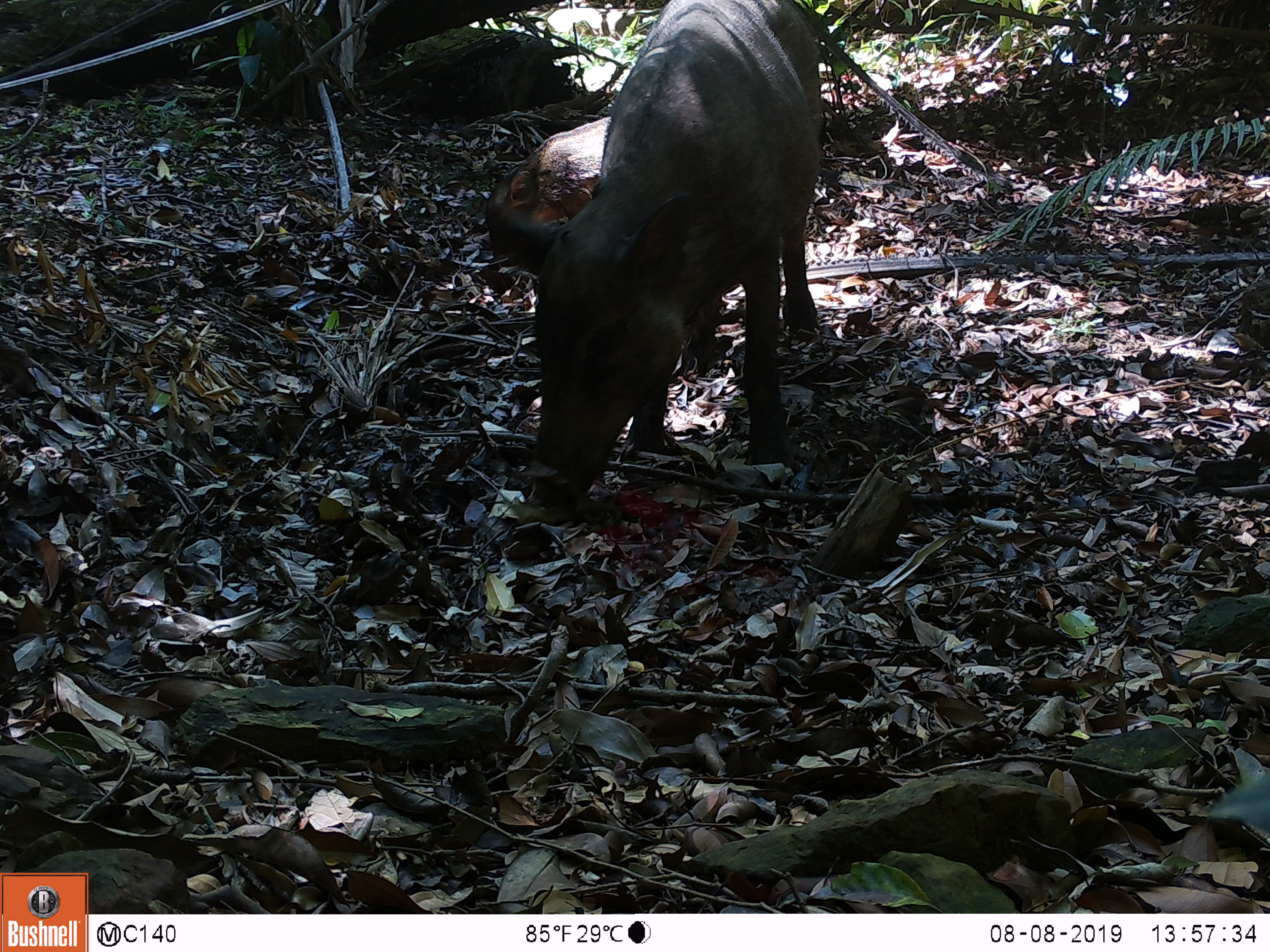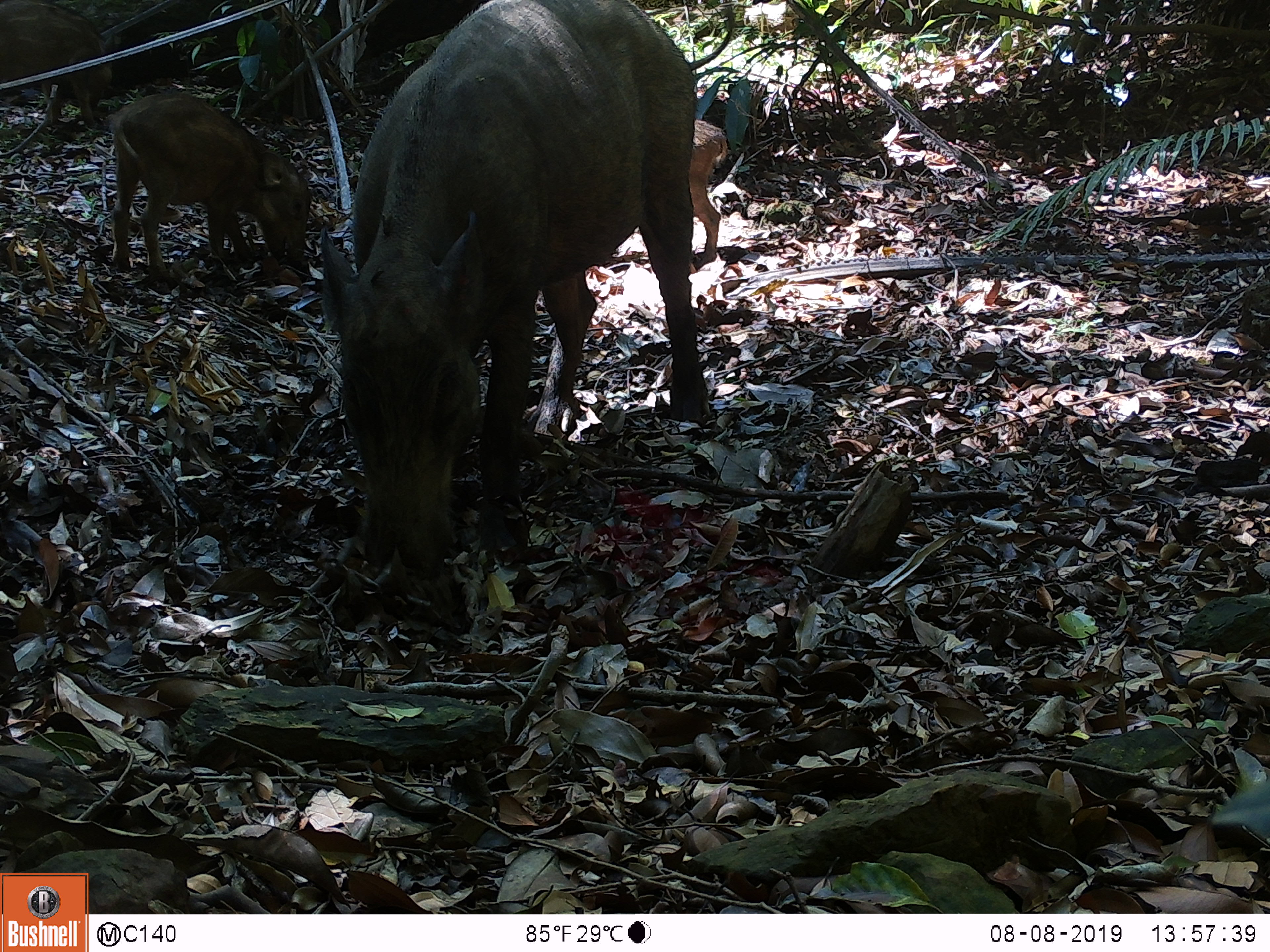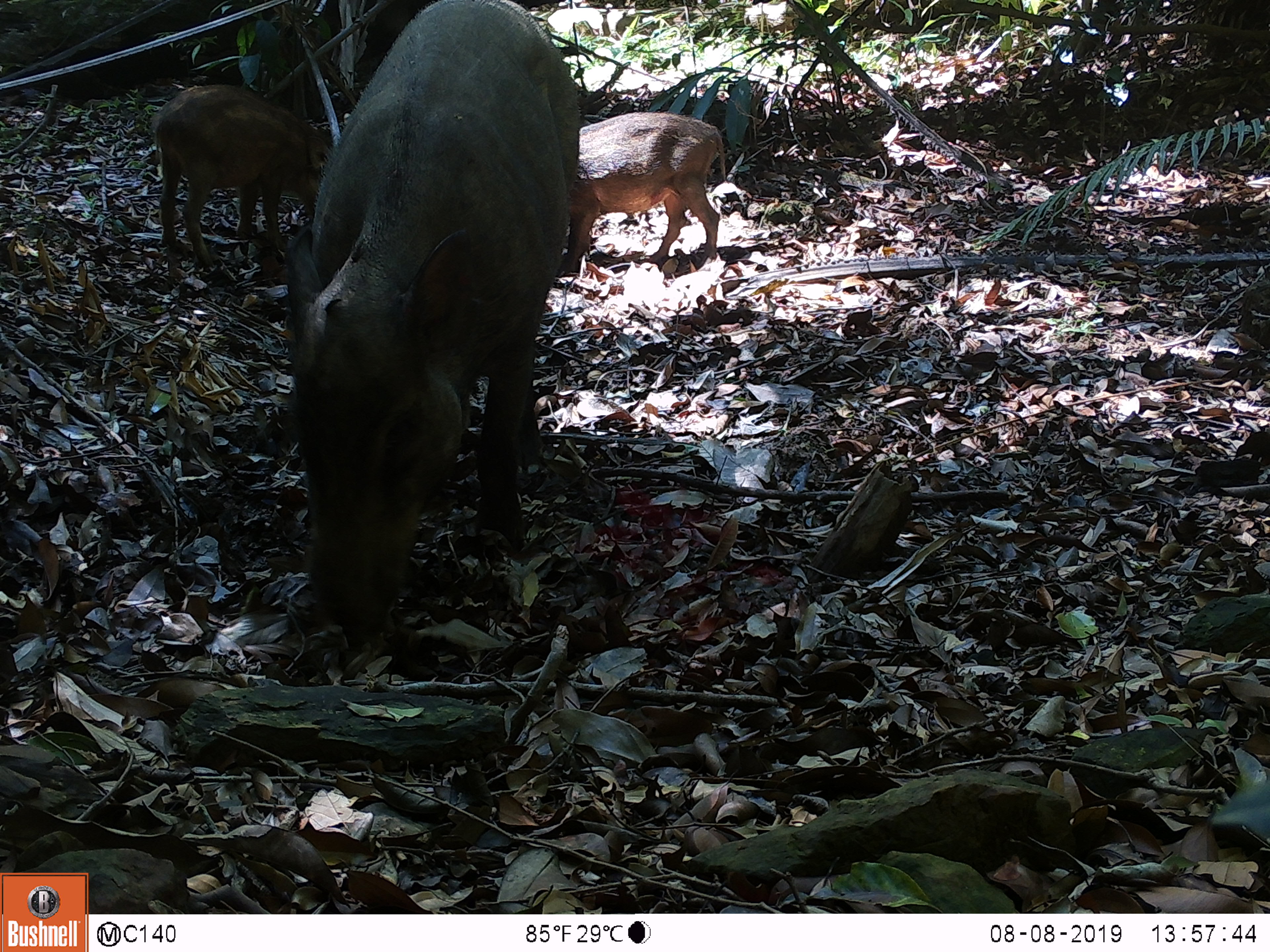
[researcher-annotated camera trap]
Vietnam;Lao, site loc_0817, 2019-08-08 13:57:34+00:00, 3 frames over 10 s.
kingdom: Animalia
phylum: Chordata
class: Mammalia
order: Artiodactyla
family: Suidae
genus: Sus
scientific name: Sus scrofa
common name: eurasian wild pig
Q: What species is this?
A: Eurasian wild pig (Sus scrofa).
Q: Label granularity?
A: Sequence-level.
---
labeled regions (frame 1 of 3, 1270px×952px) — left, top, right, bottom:
eurasian wild pig: 484, 0, 820, 508; 485, 116, 611, 270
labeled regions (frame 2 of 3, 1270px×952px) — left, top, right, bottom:
eurasian wild pig: 319, 0, 712, 582; 107, 92, 311, 277; 0, 0, 113, 127; 688, 118, 728, 262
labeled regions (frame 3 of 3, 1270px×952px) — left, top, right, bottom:
eurasian wild pig: 282, 0, 582, 651; 152, 84, 332, 269; 556, 111, 726, 276